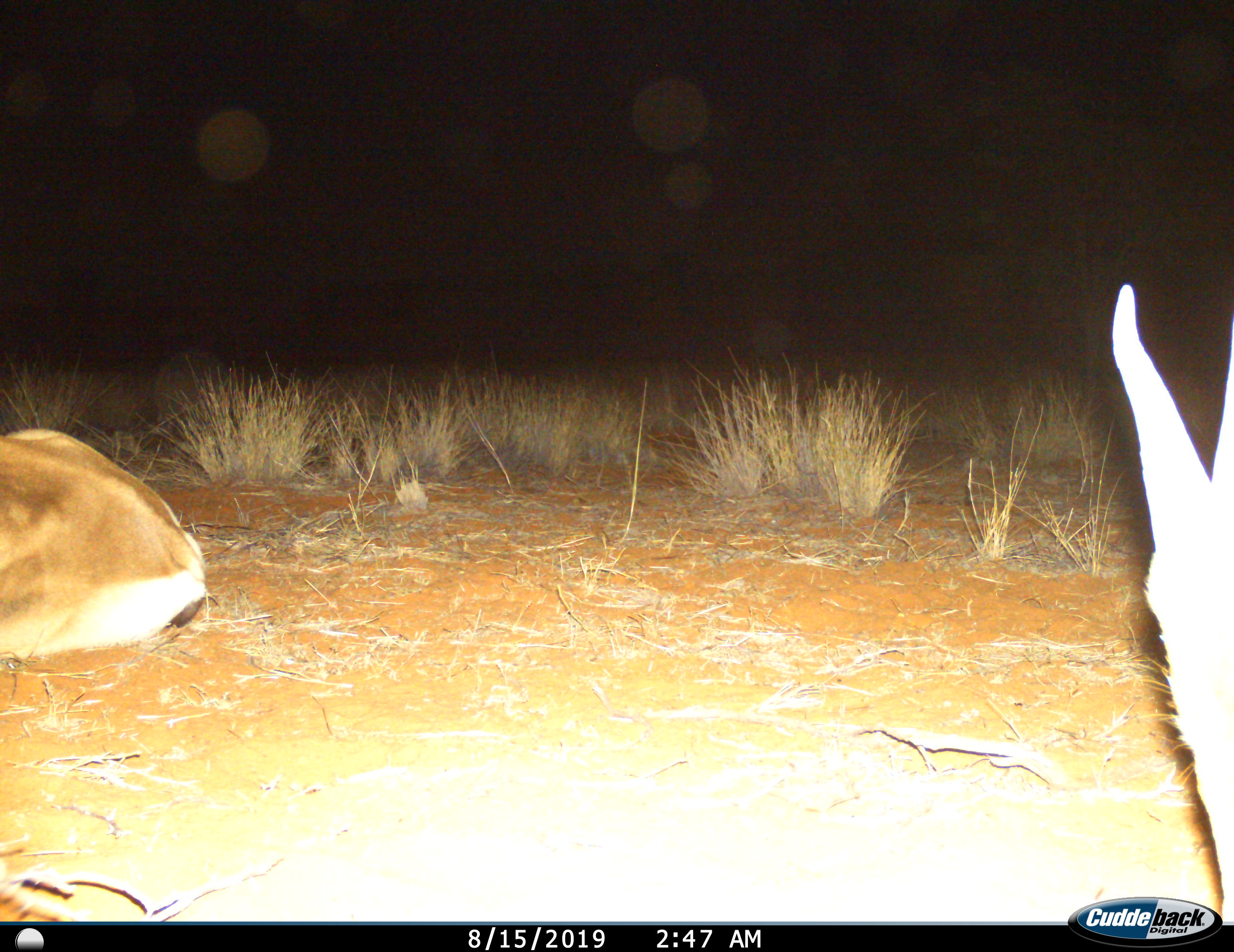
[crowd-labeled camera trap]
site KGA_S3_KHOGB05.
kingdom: Animalia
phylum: Chordata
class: Mammalia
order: Artiodactyla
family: Bovidae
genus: Antidorcas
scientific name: Antidorcas marsupialis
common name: springbok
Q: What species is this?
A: Springbok (Antidorcas marsupialis).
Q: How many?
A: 2.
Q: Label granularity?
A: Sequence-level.